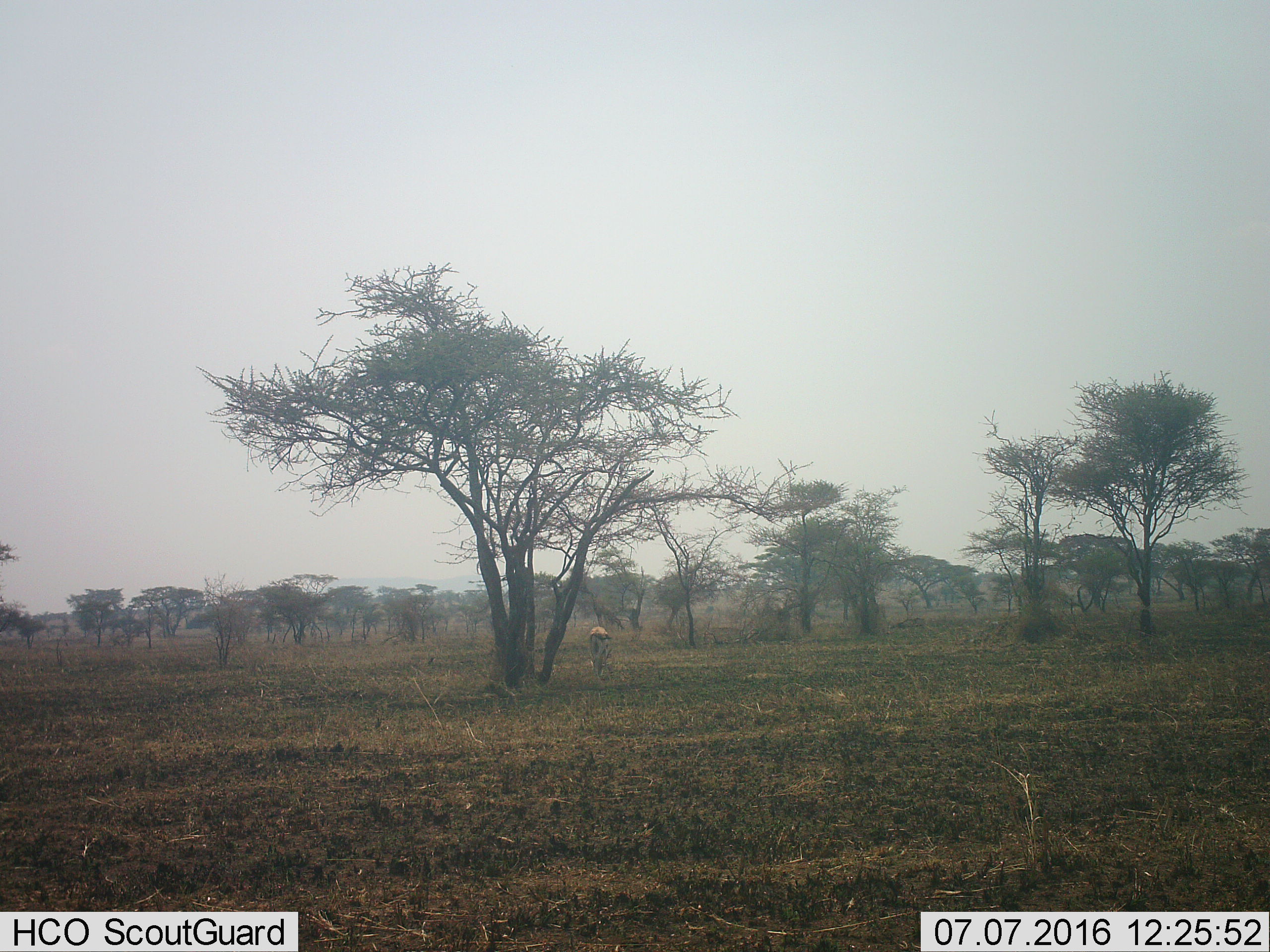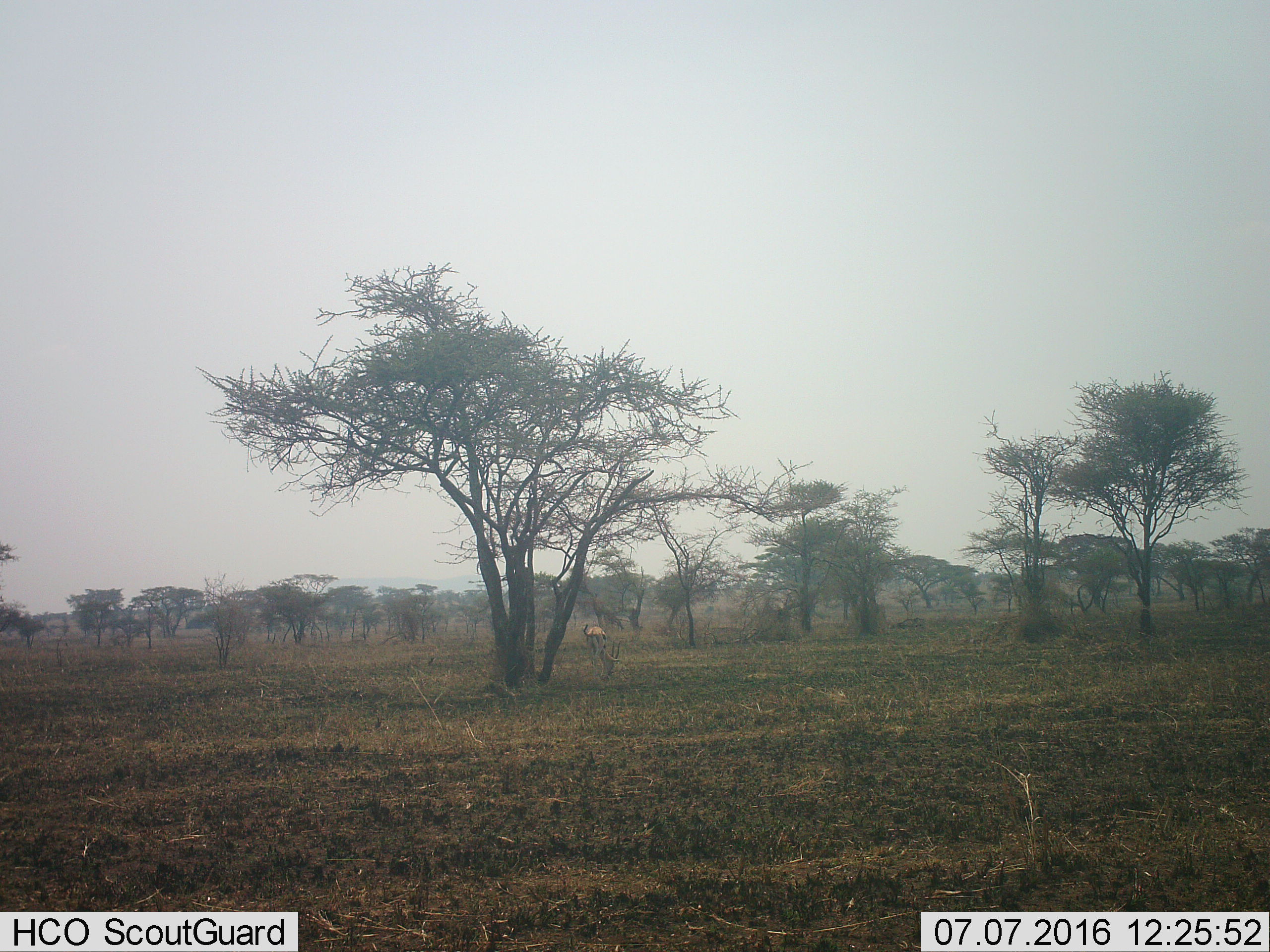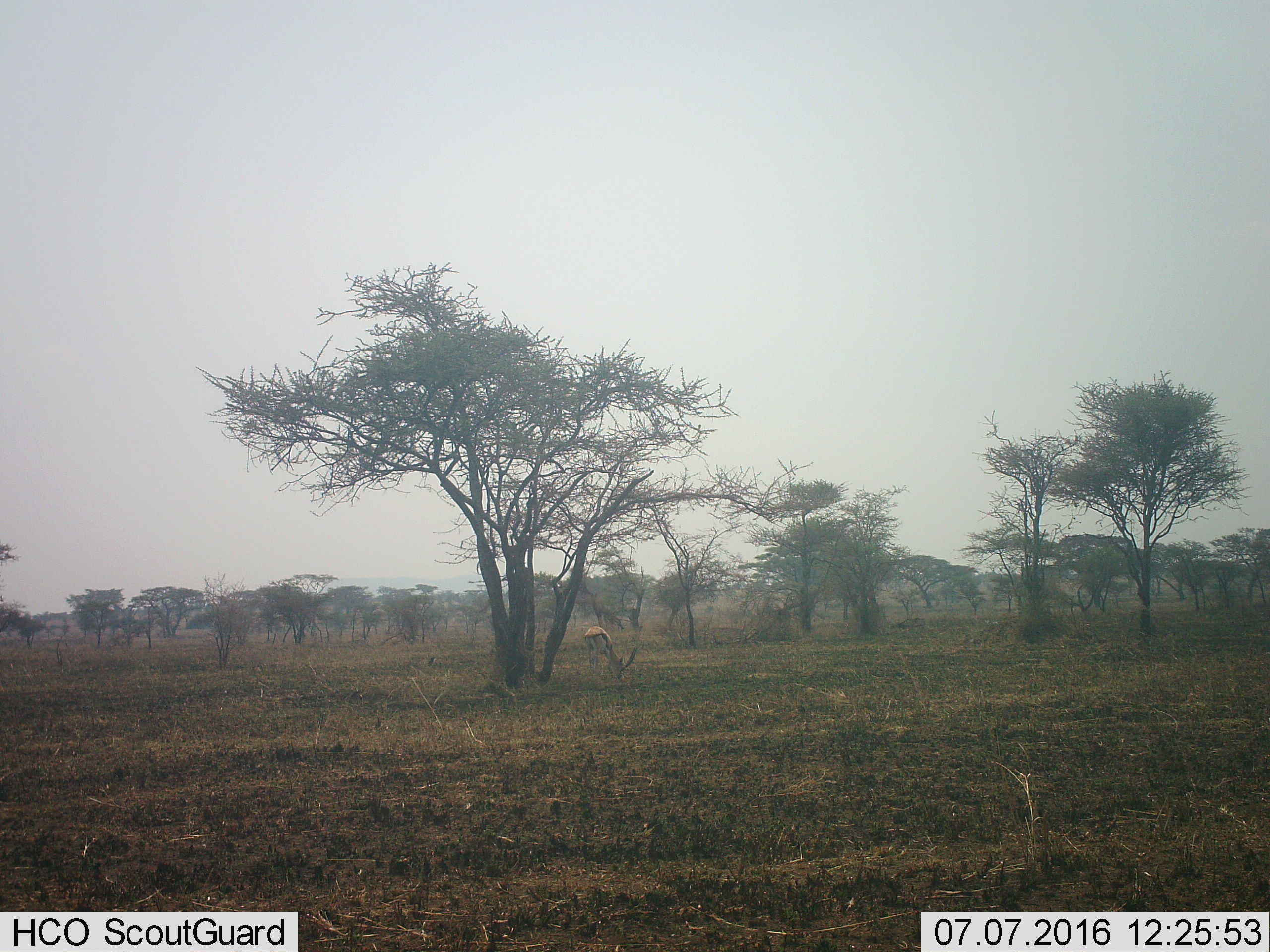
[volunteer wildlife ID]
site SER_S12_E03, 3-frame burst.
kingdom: Animalia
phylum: Chordata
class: Mammalia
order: Artiodactyla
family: Bovidae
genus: Eudorcas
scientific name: Eudorcas thomsonii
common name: thomson's gazelle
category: gazellethomsons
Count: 1.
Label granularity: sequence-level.